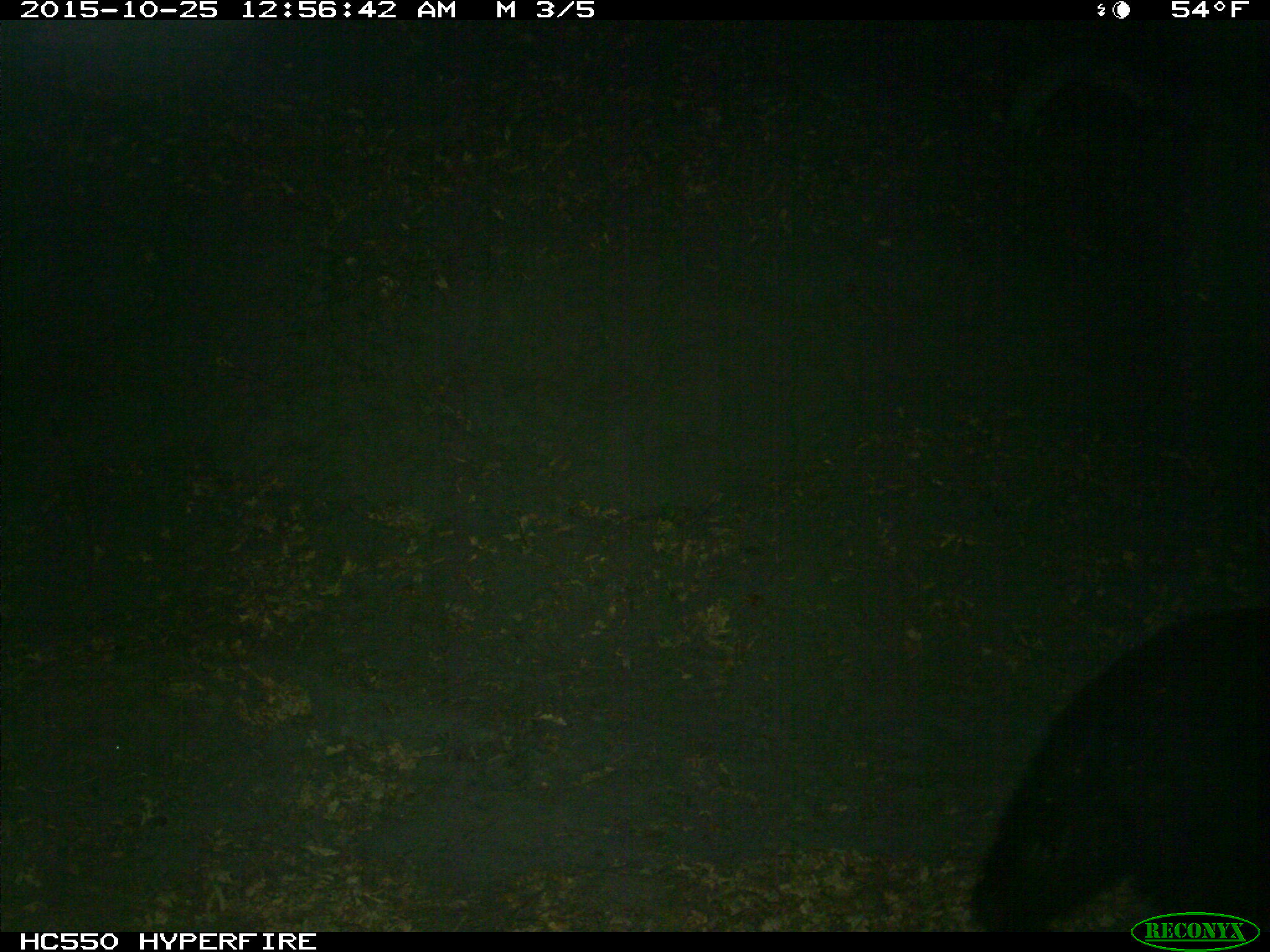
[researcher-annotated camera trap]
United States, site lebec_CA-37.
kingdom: Animalia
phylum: Chordata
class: Mammalia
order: Carnivora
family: Ursidae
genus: Ursus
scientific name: Ursus americanus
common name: american black bear